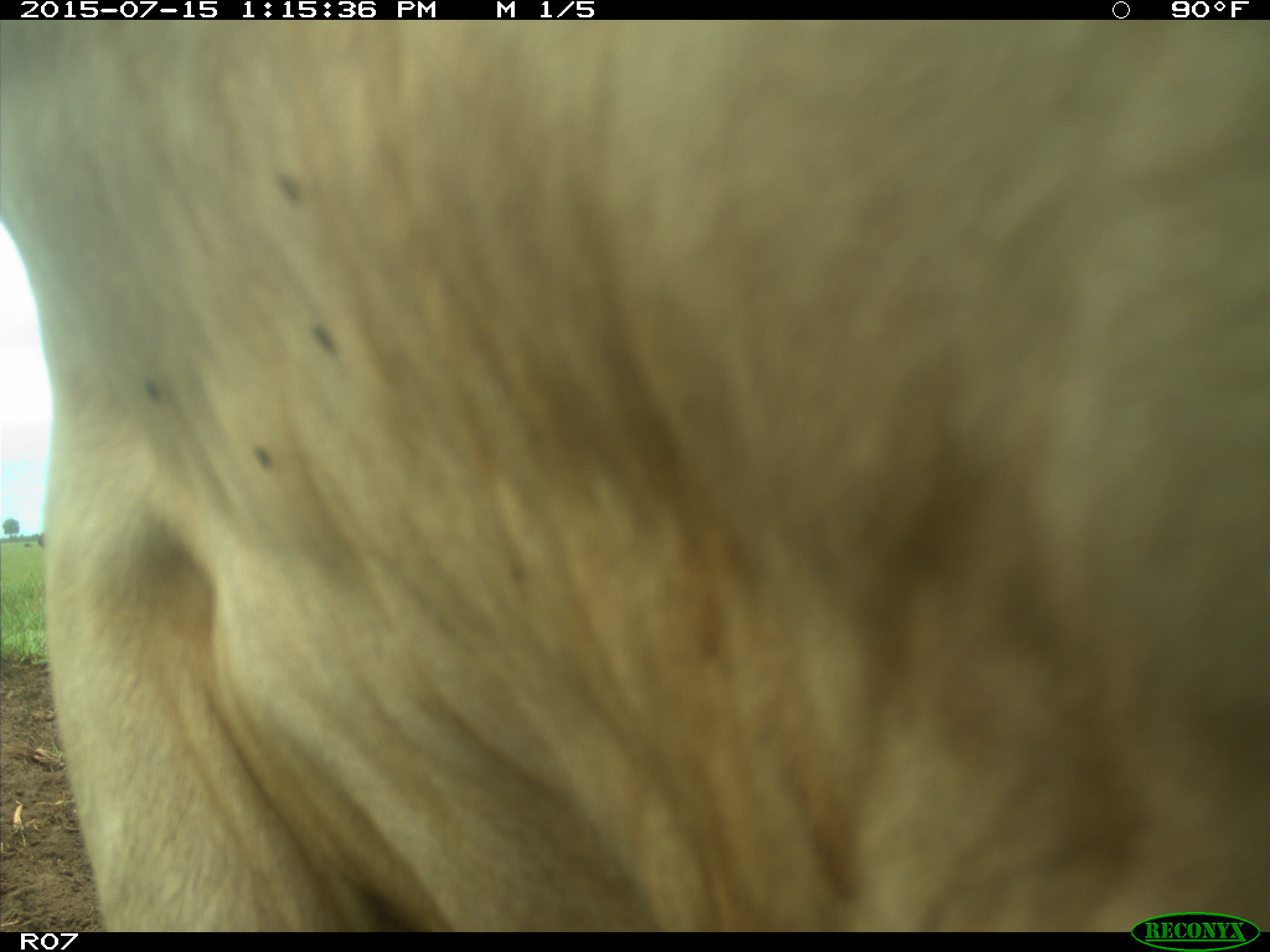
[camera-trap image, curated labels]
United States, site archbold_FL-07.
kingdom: Animalia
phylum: Chordata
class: Mammalia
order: Artiodactyla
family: Bovidae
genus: Bos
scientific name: Bos taurus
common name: domestic cow